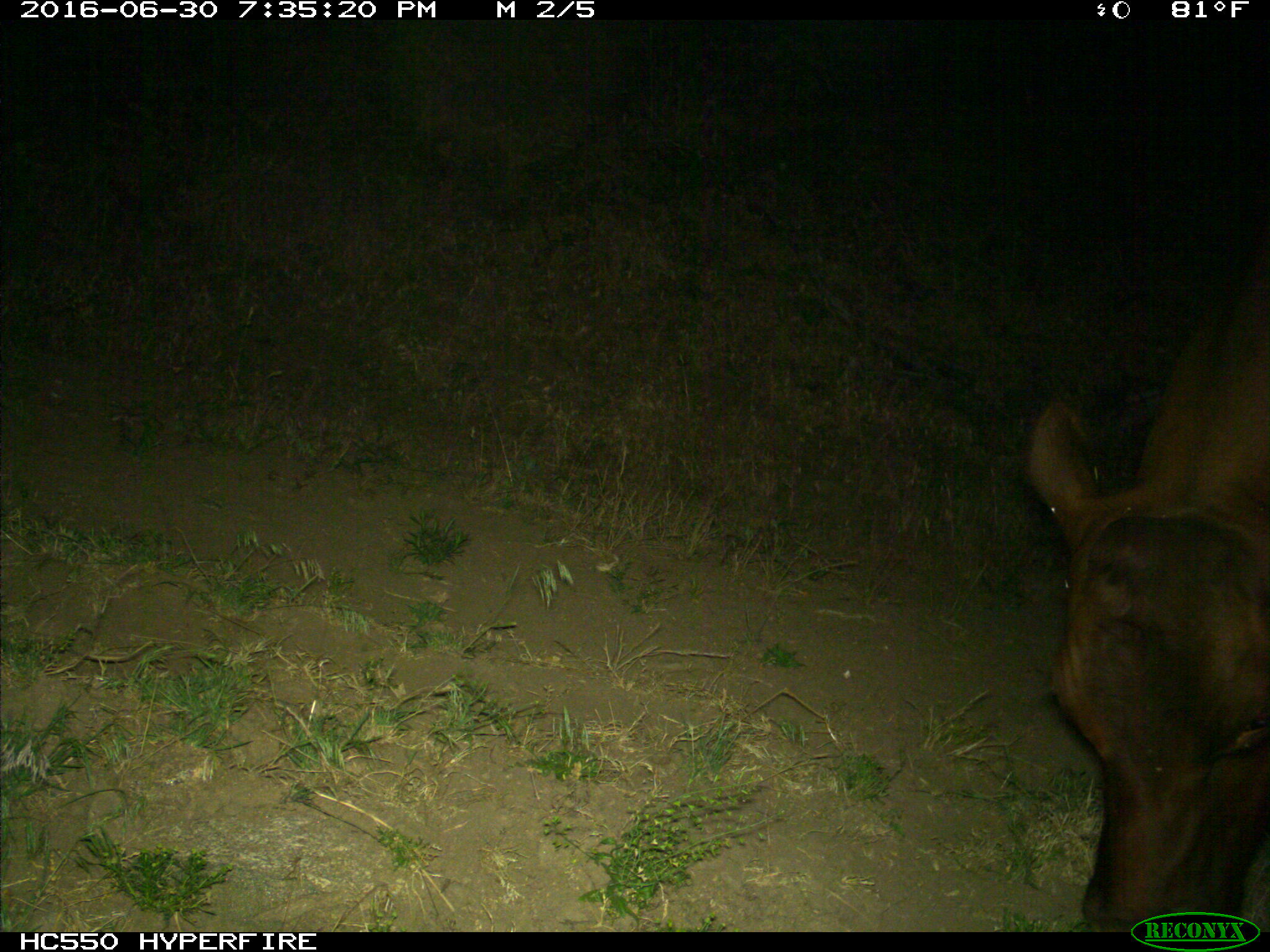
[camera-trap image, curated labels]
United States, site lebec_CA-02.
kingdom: Animalia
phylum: Chordata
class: Mammalia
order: Artiodactyla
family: Bovidae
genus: Bos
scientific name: Bos taurus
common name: domestic cow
Bos taurus (domestic cow).